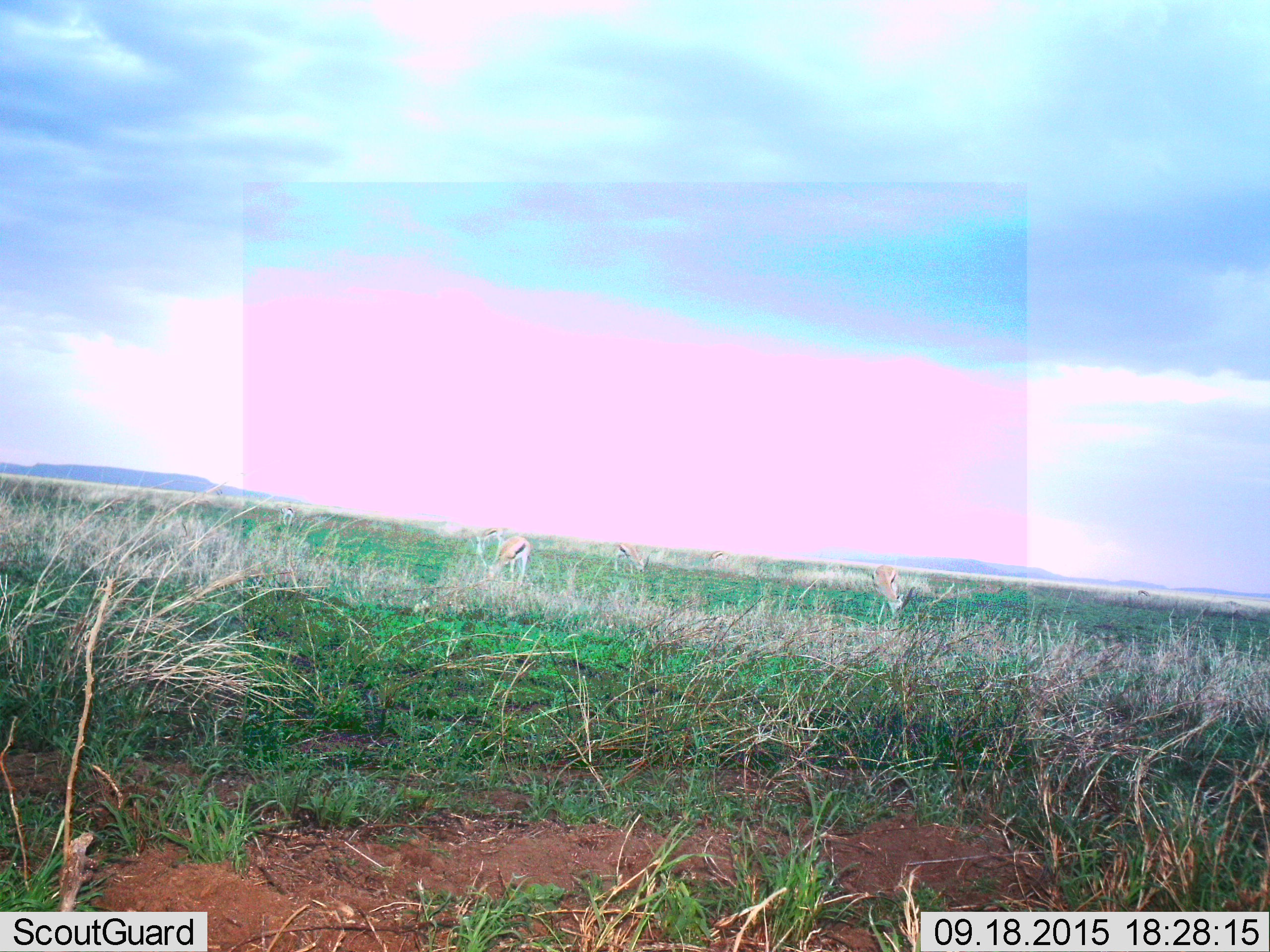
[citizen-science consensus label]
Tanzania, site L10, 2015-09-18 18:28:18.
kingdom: Animalia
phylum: Chordata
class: Mammalia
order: Artiodactyla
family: Bovidae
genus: Eudorcas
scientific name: Eudorcas thomsonii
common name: thomson's gazelle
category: gazellethomsons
Gazellethomsons (thomson's gazelle) (Eudorcas thomsonii), count 5. Behavior (volunteer vote fractions): standing 38%, resting 0%, moving 0%, interacting 0%. Young present (vote fraction): 0%. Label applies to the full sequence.